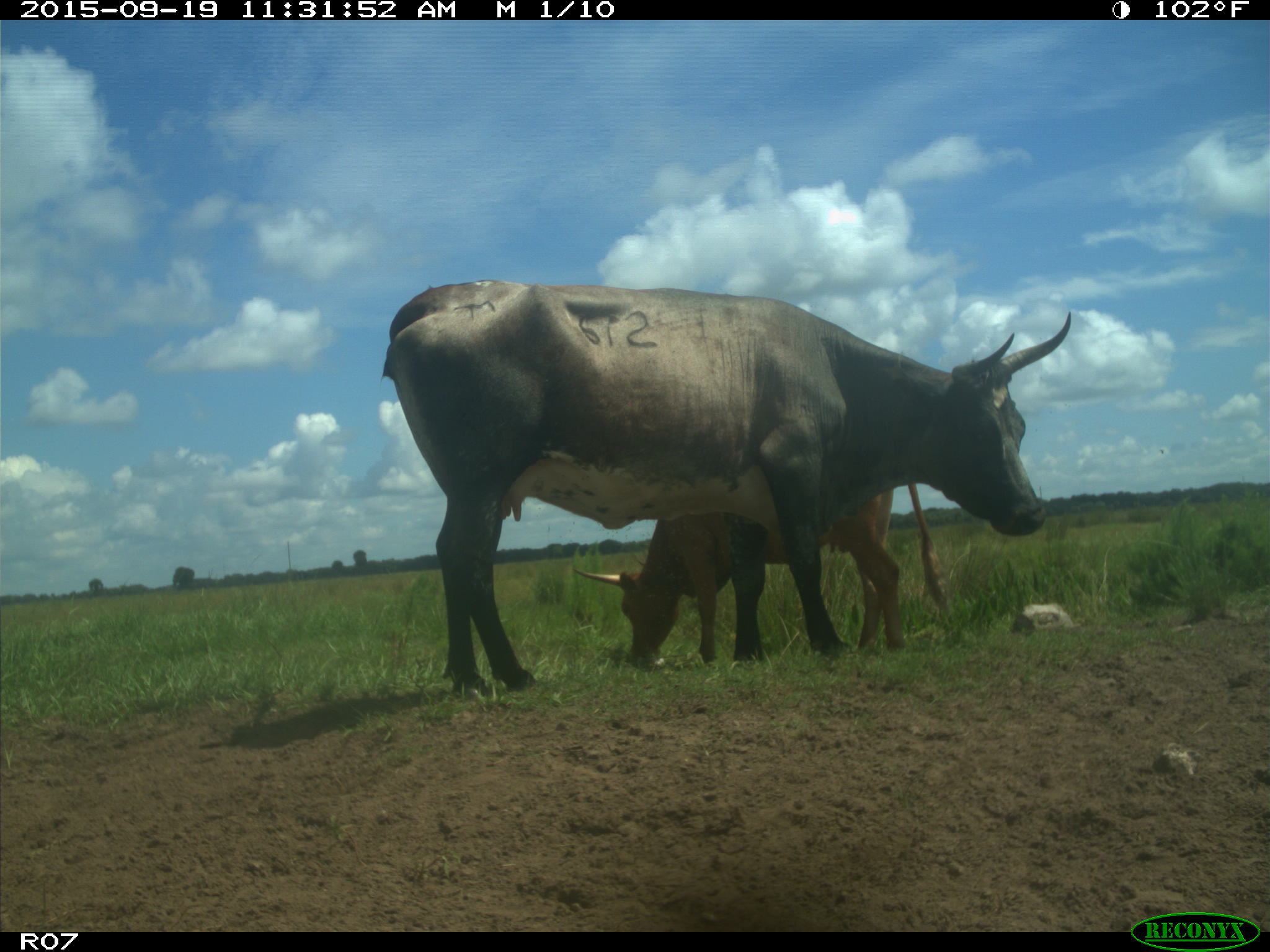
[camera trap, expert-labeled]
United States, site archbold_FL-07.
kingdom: Animalia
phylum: Chordata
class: Mammalia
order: Artiodactyla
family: Bovidae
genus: Bos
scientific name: Bos taurus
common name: domestic cow